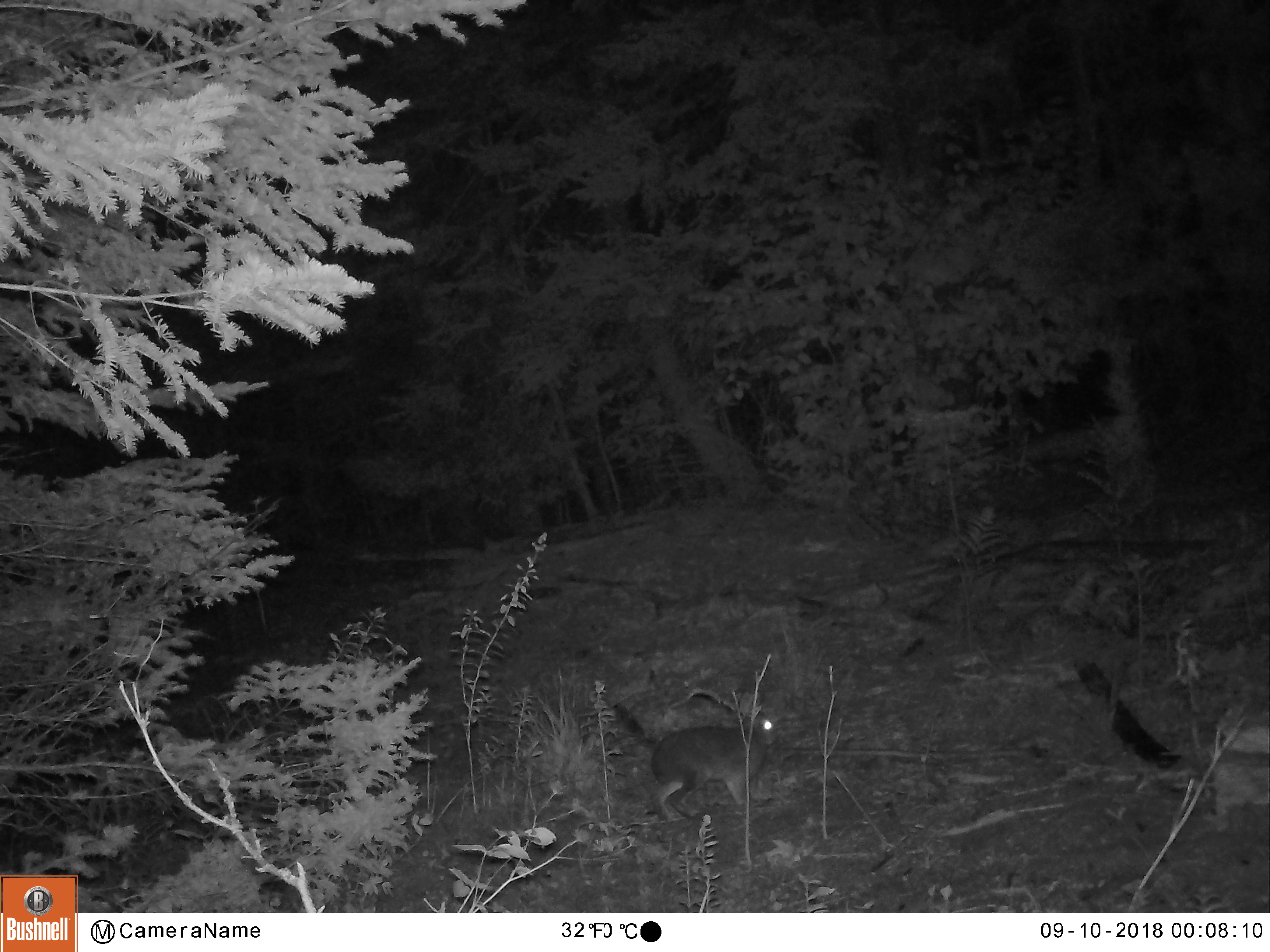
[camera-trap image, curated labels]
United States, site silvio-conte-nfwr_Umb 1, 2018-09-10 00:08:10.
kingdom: Animalia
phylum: Chordata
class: Mammalia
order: Lagomorpha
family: Leporidae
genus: Lepus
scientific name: Lepus americanus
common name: snowshoe hare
Snowshoe hare (Lepus americanus).